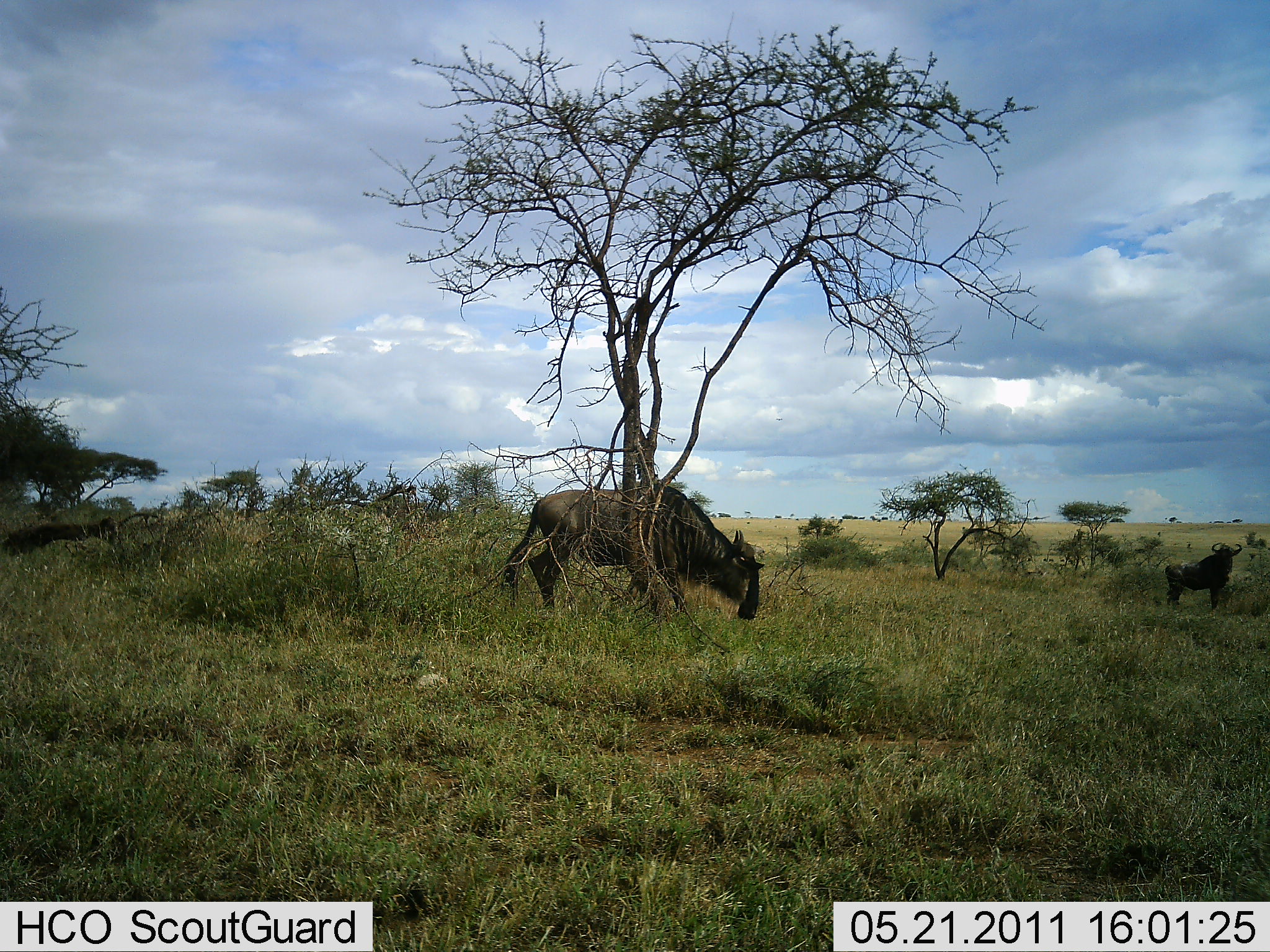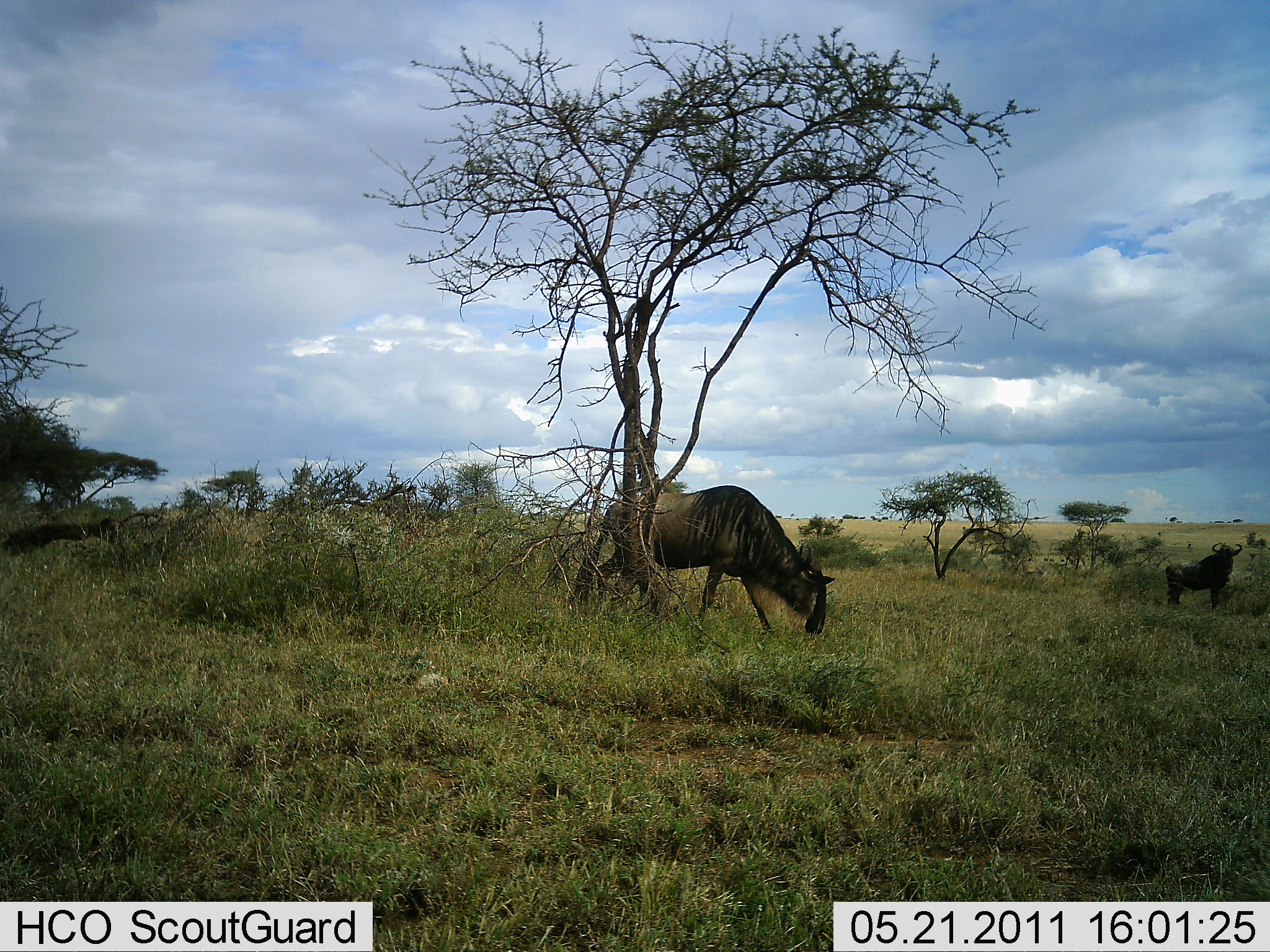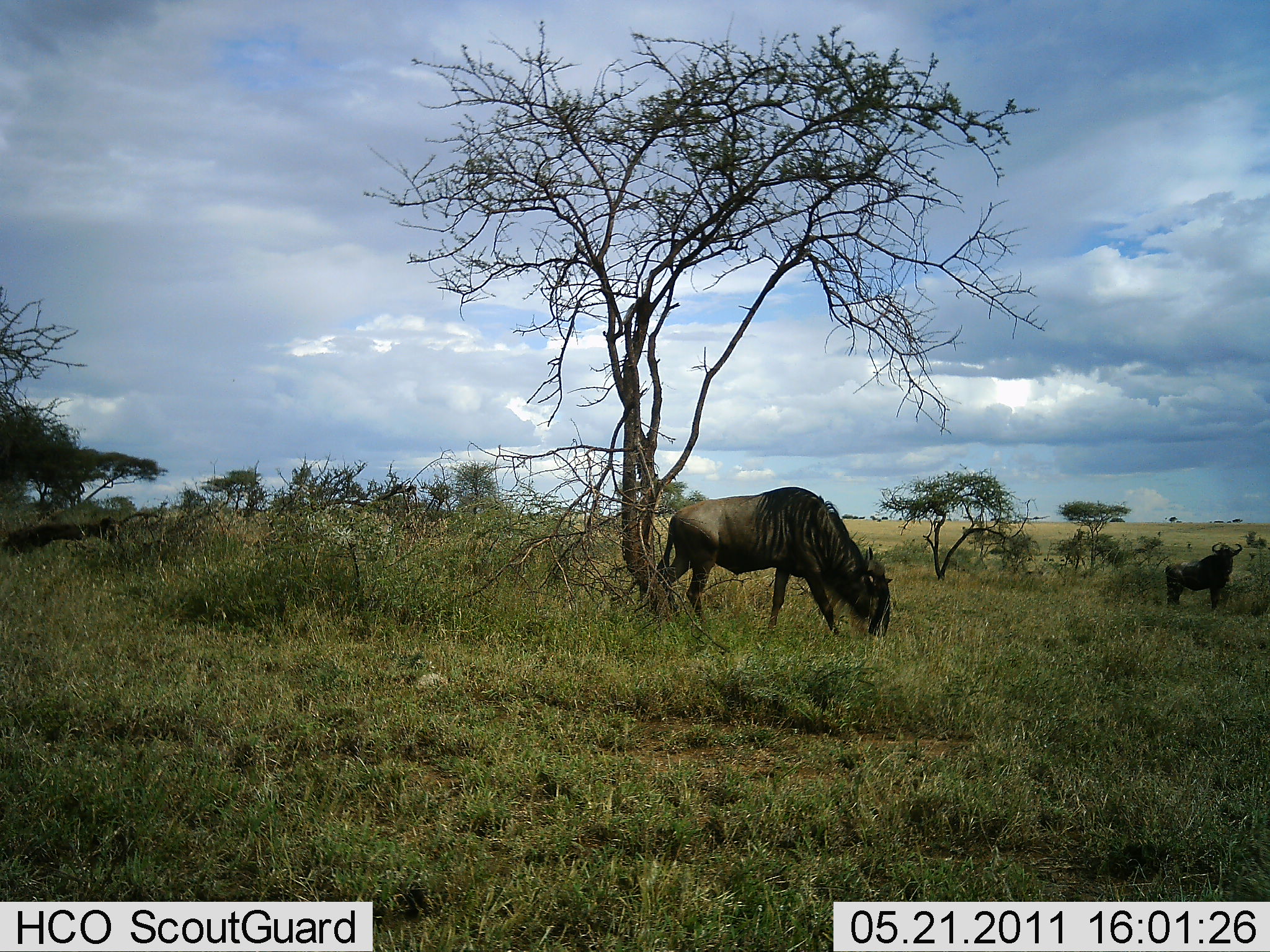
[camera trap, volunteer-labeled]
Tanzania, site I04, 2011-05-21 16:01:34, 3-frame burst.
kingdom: Animalia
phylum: Chordata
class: Mammalia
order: Artiodactyla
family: Bovidae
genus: Connochaetes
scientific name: Connochaetes taurinus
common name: blue wildebeest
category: wildebeest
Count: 2.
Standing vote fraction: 73%.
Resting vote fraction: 0%.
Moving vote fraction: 45%.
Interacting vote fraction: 0%.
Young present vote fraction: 0%.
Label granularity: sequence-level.